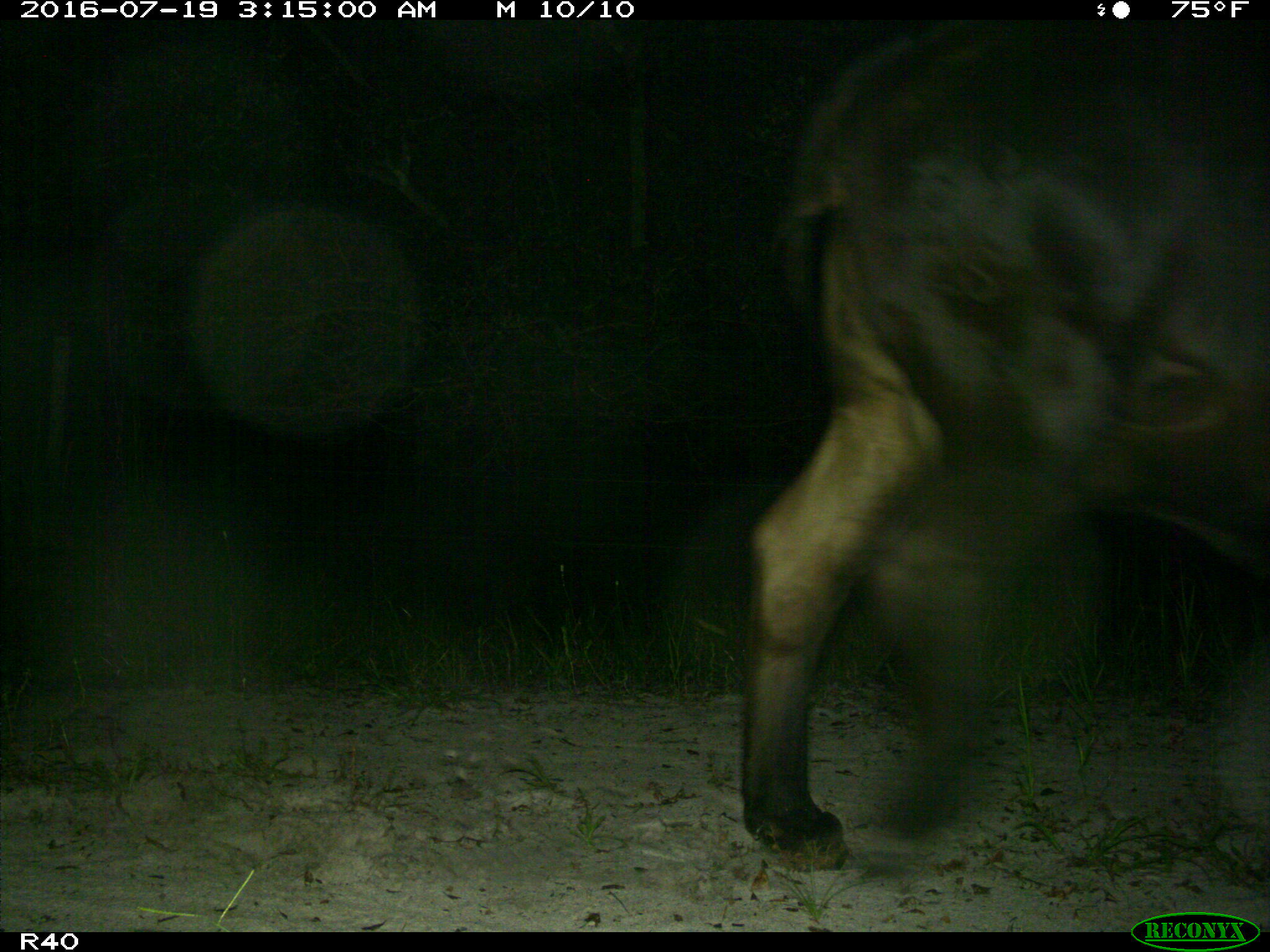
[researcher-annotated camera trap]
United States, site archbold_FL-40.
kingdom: Animalia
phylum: Chordata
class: Mammalia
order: Artiodactyla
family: Bovidae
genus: Bos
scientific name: Bos taurus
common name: domestic cow